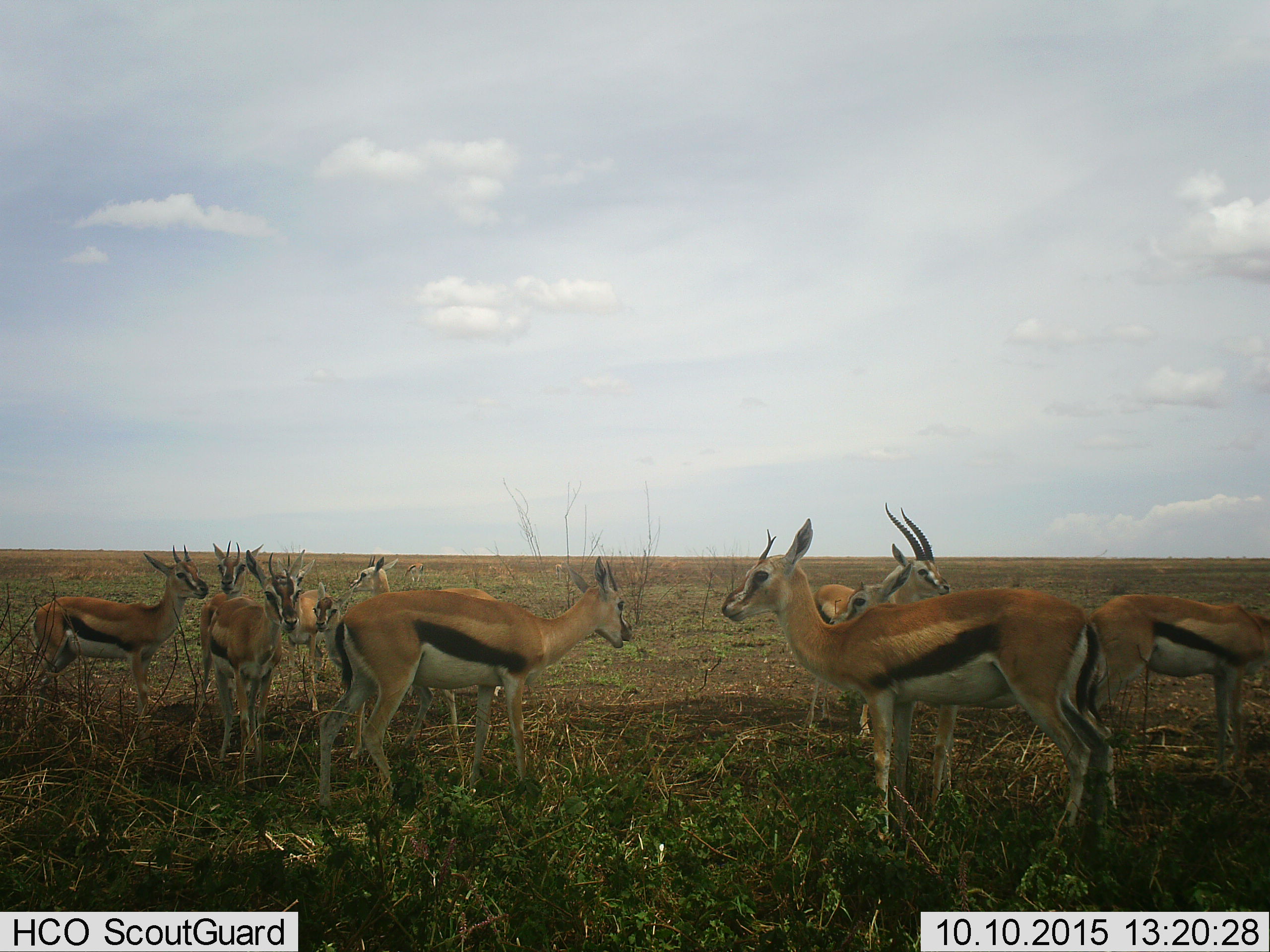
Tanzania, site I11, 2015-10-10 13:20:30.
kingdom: Animalia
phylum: Chordata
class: Mammalia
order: Artiodactyla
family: Bovidae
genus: Eudorcas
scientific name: Eudorcas thomsonii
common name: thomson's gazelle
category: gazellethomsons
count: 11-50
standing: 100%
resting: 10%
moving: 20%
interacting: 0%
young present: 40%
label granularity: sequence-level